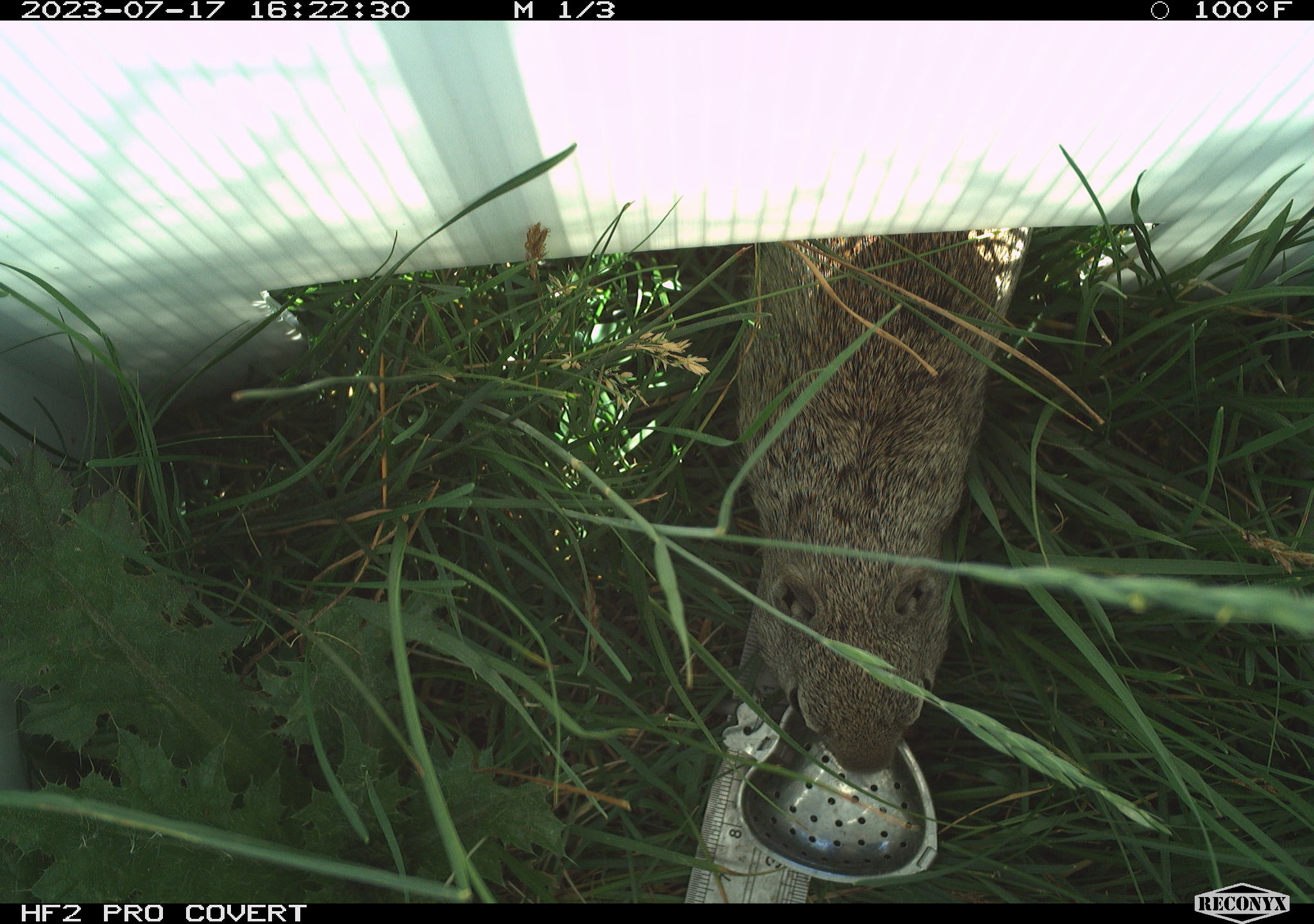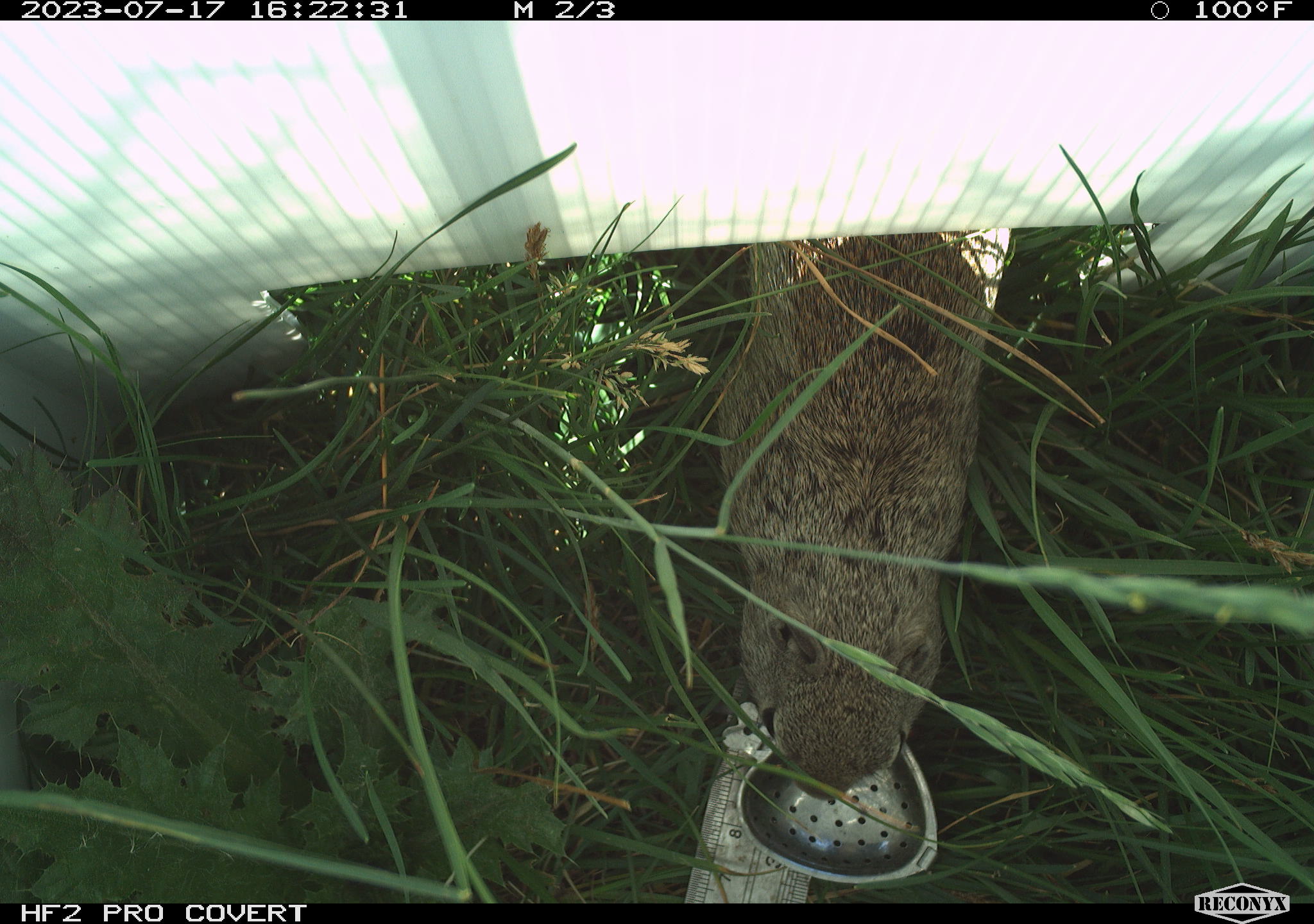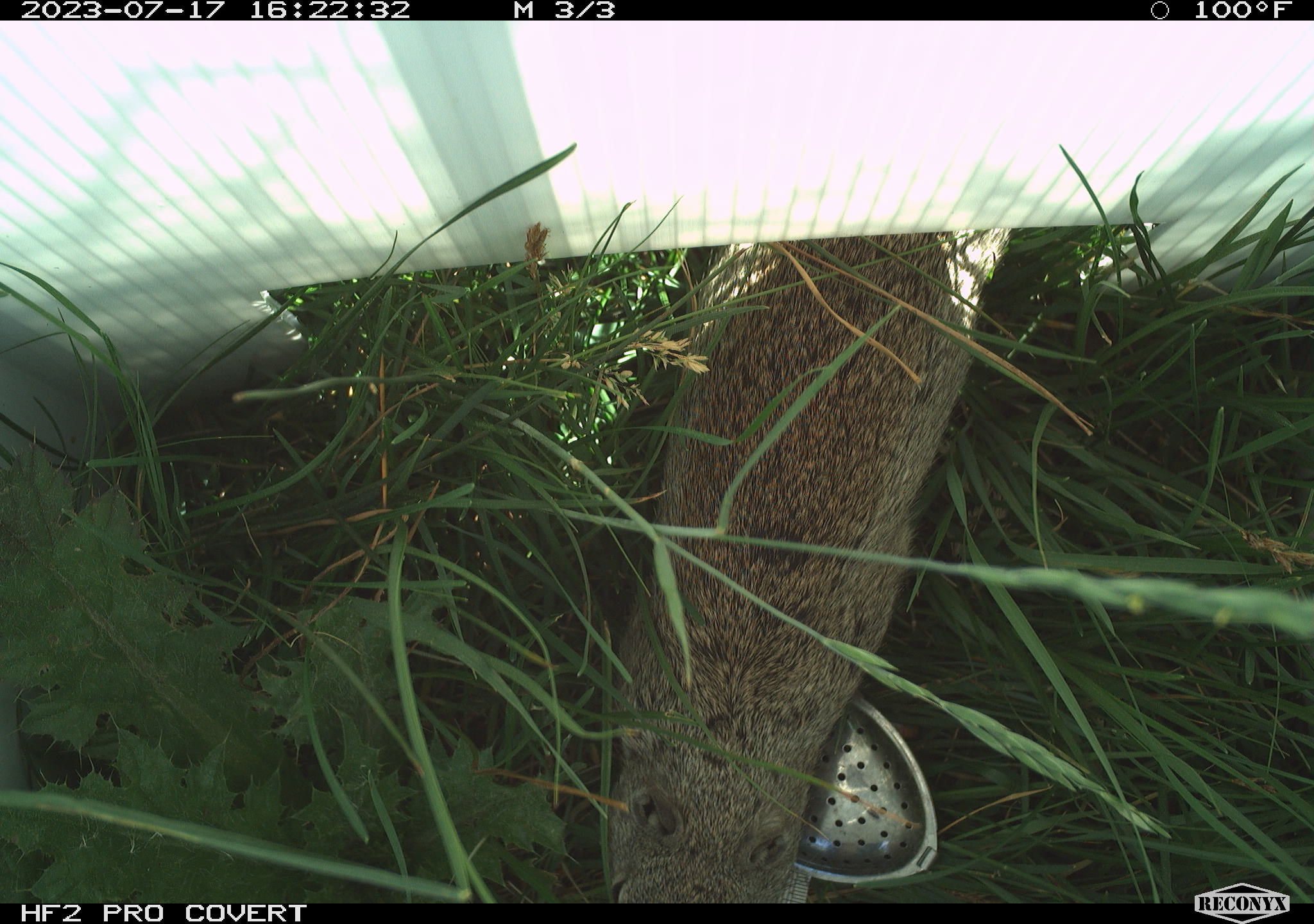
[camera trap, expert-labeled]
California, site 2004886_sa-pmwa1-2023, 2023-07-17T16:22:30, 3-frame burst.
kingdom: Animalia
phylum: Chordata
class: Mammalia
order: Rodentia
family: Sciuridae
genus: Urocitellus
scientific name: Urocitellus beldingi beldingi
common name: belding's ground squirrel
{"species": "belding's ground squirrel (Urocitellus beldingi beldingi)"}